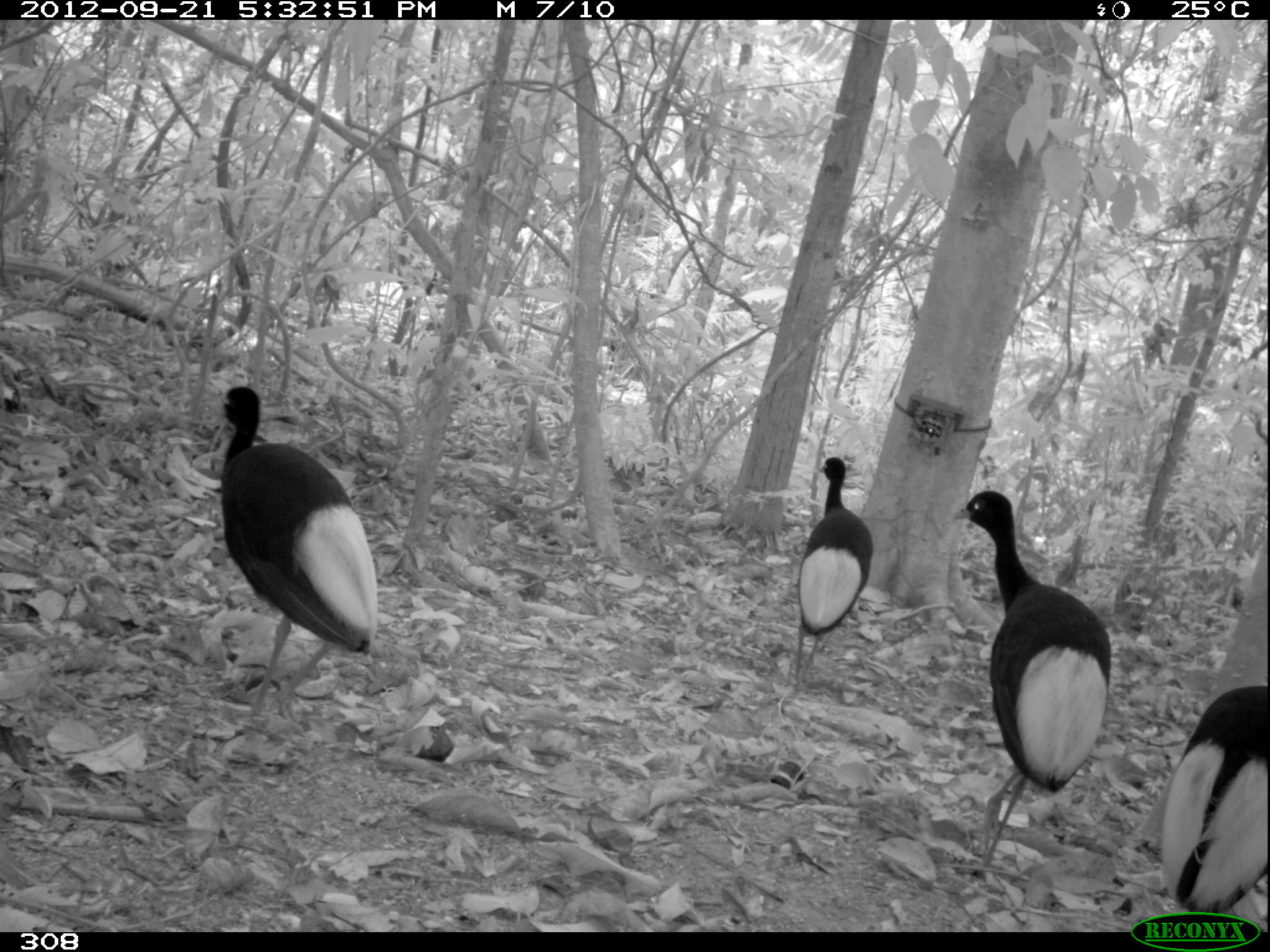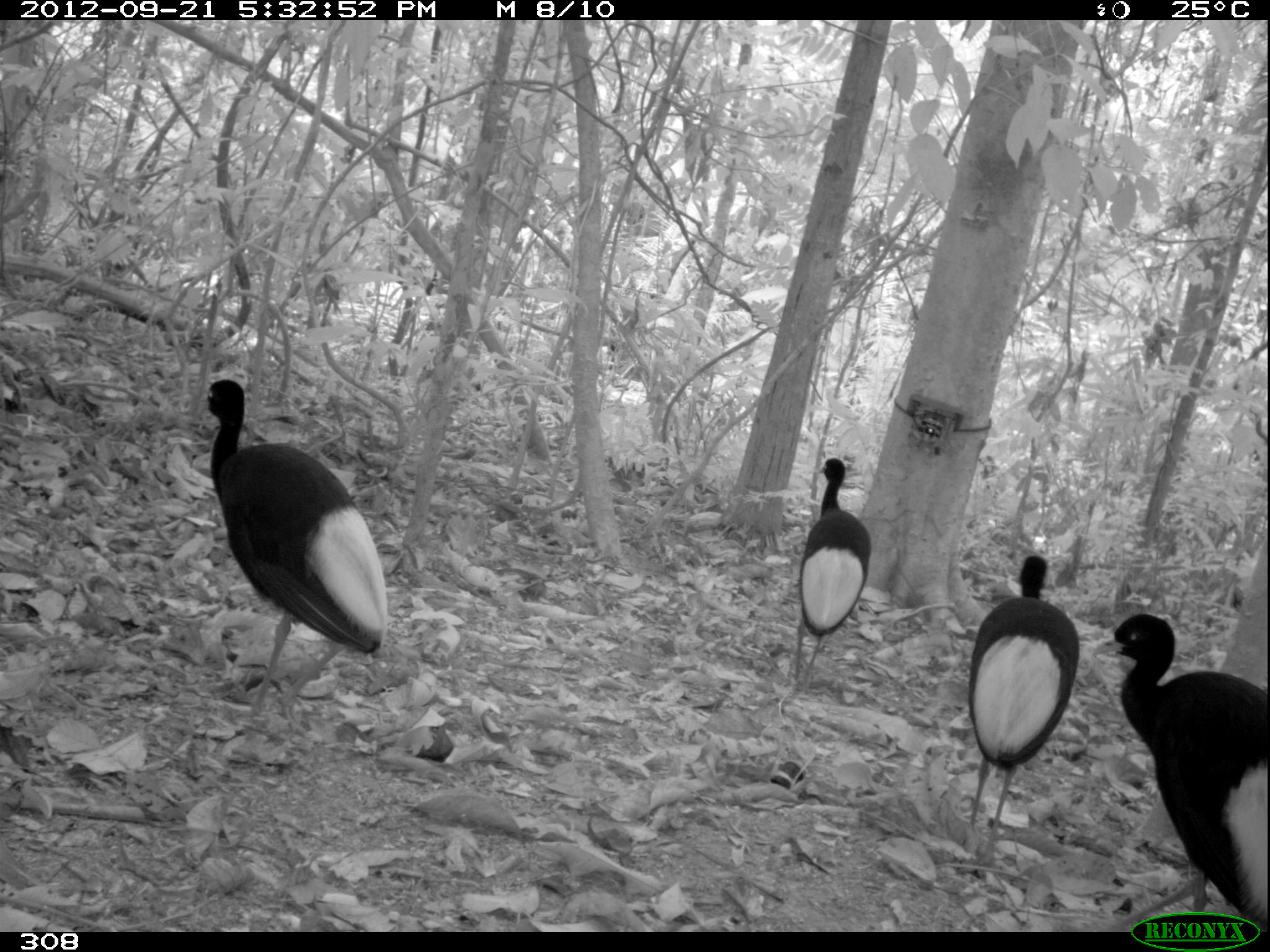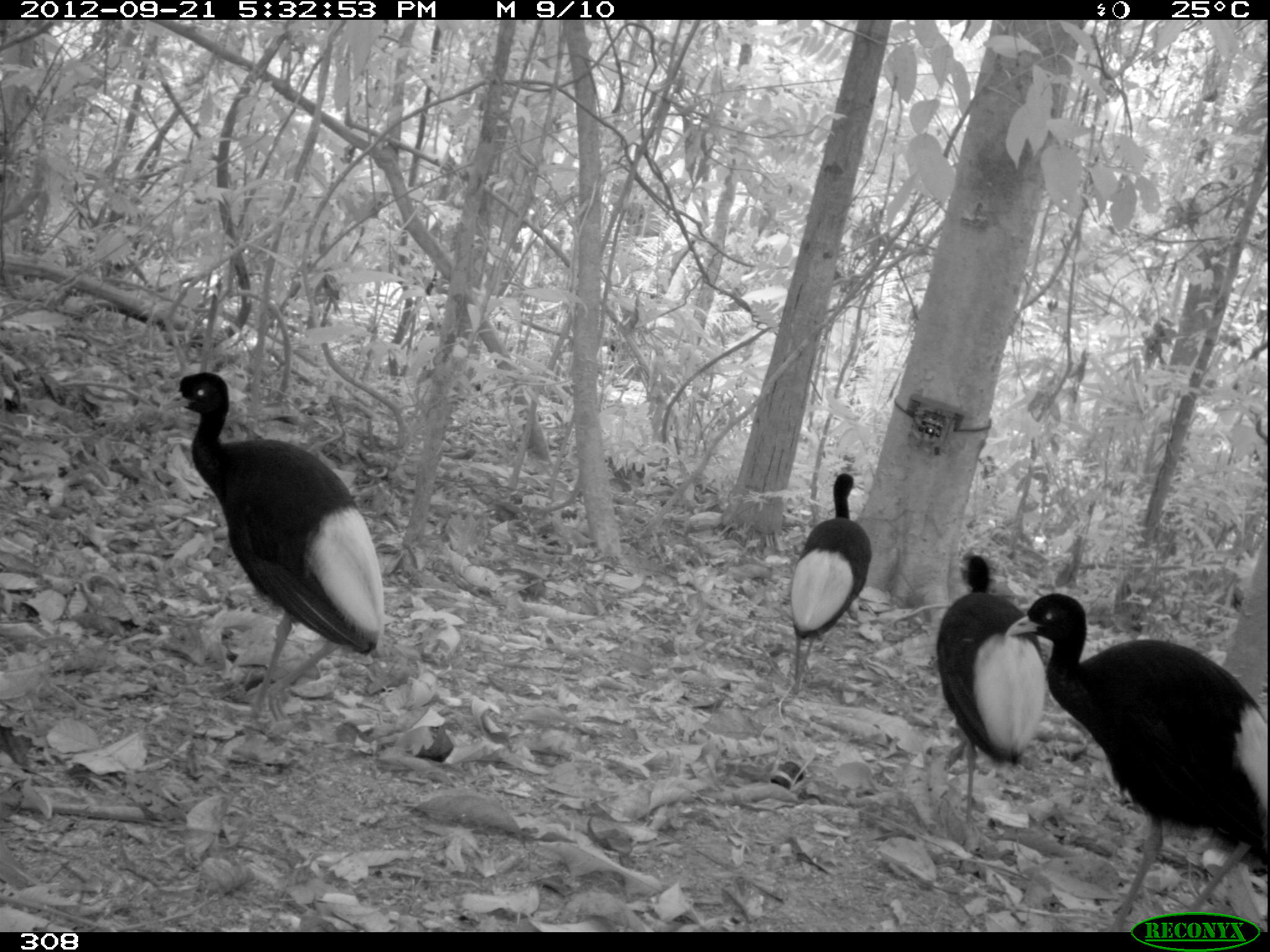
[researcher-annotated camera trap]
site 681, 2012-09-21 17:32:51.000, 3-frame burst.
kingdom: Animalia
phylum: Chordata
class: Aves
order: Gruiformes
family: Psophiidae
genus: Psophia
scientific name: Psophia leucoptera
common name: pale-winged trumpeter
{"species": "Psophia leucoptera (pale-winged trumpeter)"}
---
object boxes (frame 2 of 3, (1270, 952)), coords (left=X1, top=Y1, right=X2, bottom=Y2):
psophia leucoptera: (left=195, top=377, right=388, bottom=727); (left=1090, top=610, right=1265, bottom=929); (left=966, top=553, right=1079, bottom=865); (left=787, top=456, right=869, bottom=688)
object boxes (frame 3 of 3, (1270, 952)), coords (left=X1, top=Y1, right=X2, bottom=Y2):
psophia leucoptera: (left=1006, top=590, right=1264, bottom=928); (left=155, top=369, right=384, bottom=720); (left=934, top=550, right=1047, bottom=824); (left=788, top=470, right=871, bottom=693)